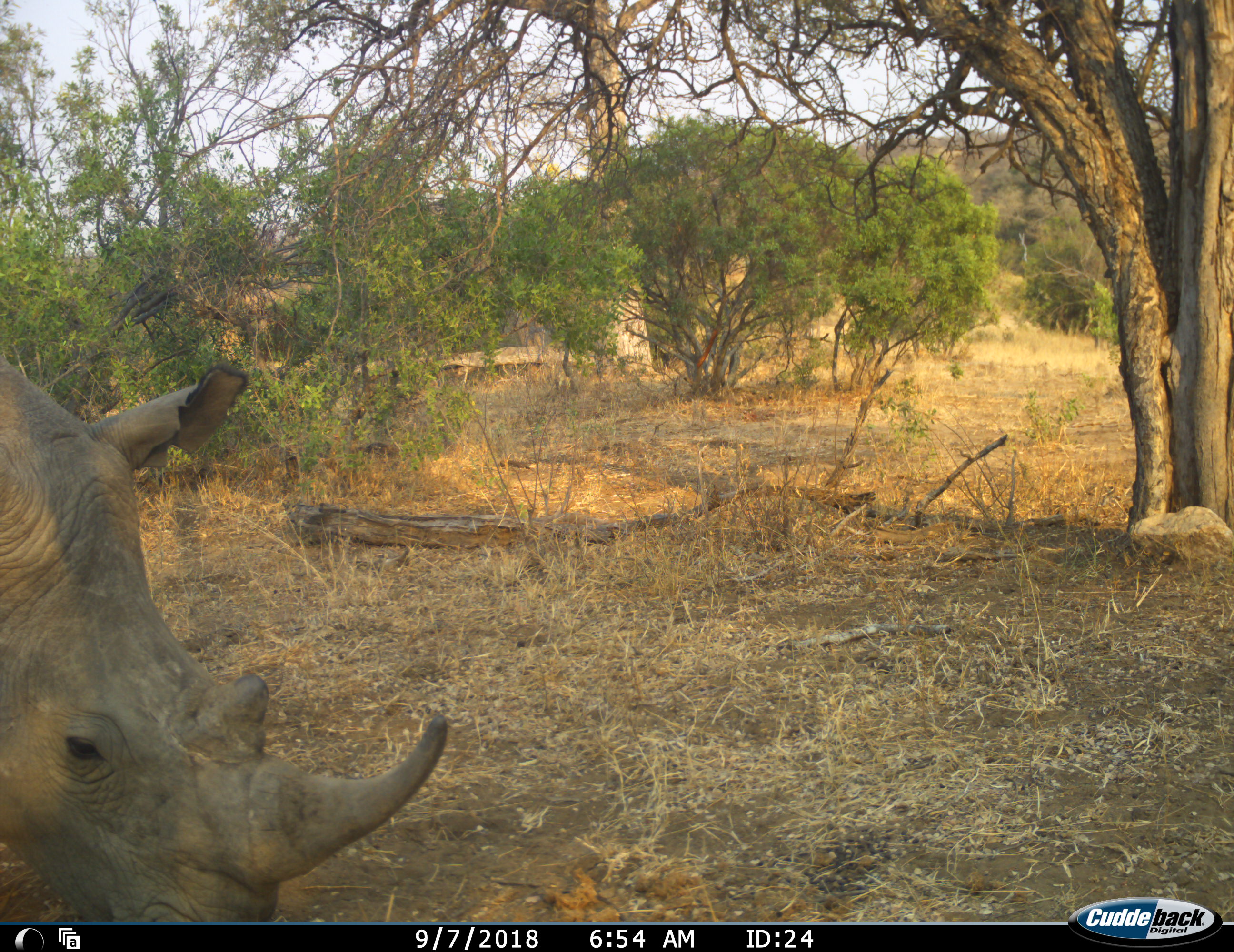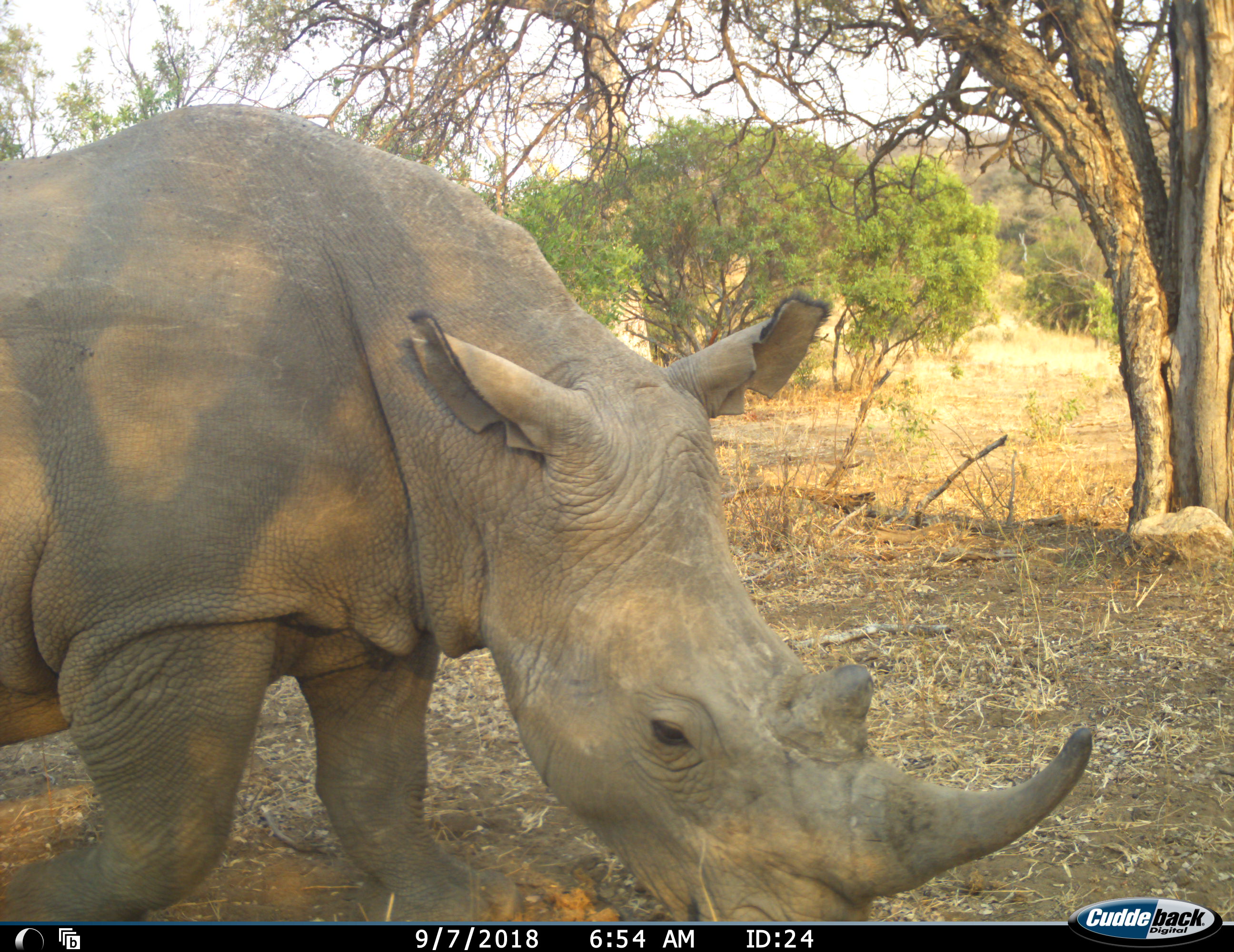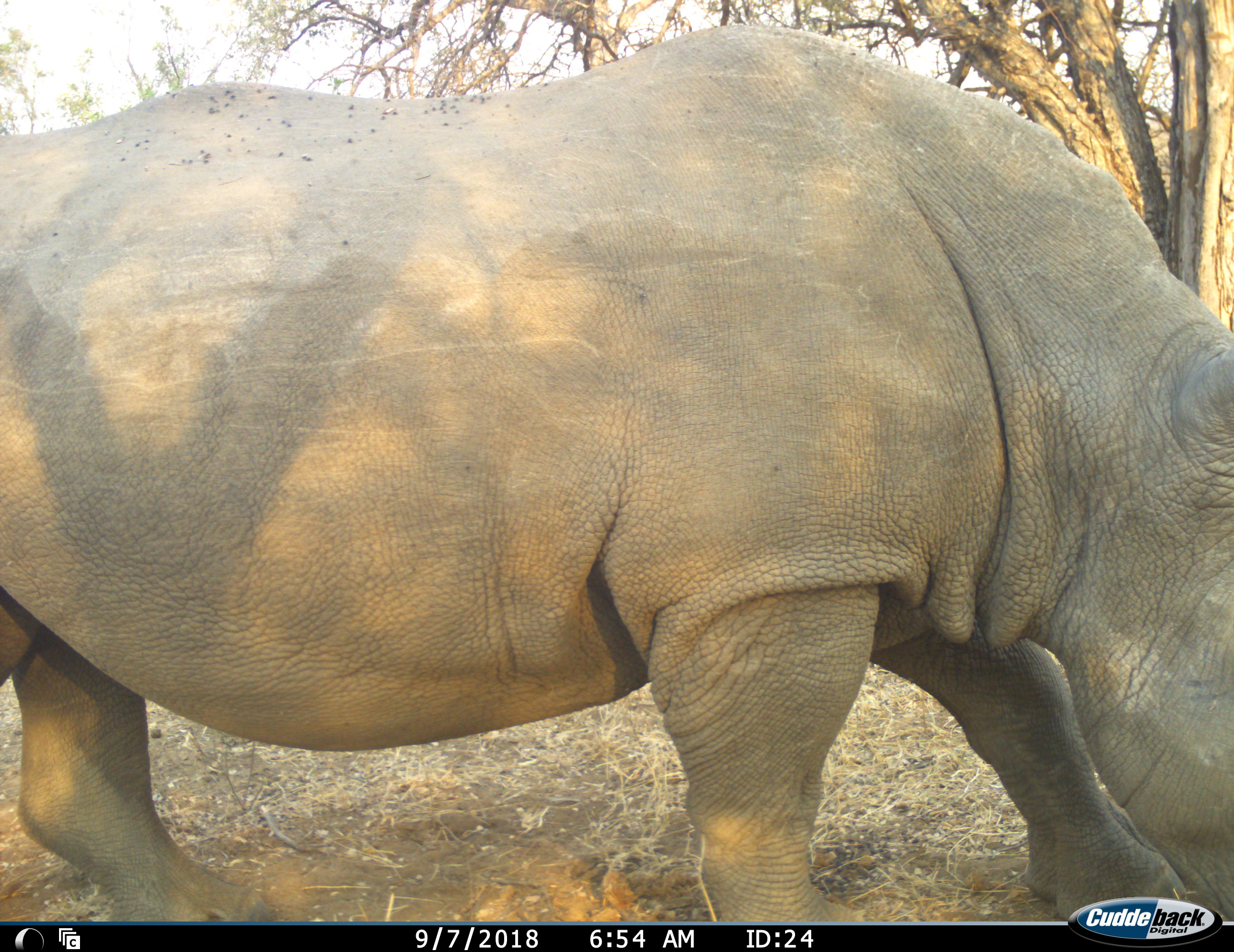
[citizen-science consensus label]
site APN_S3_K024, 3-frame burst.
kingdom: Animalia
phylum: Chordata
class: Mammalia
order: Perissodactyla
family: Rhinocerotidae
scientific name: Rhinocerotidae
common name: unknown rhinoceros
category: rhinocerosunknown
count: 1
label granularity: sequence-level